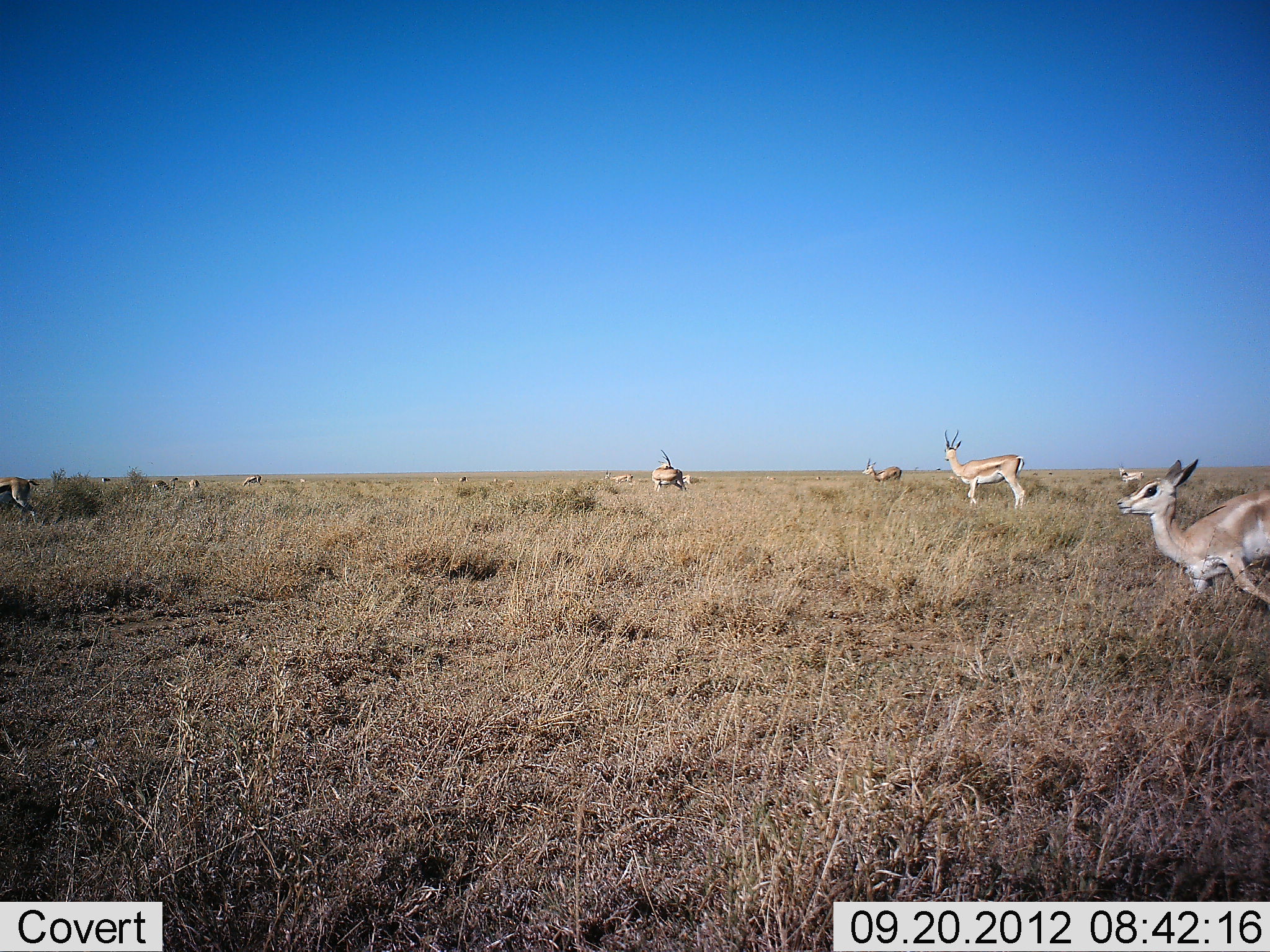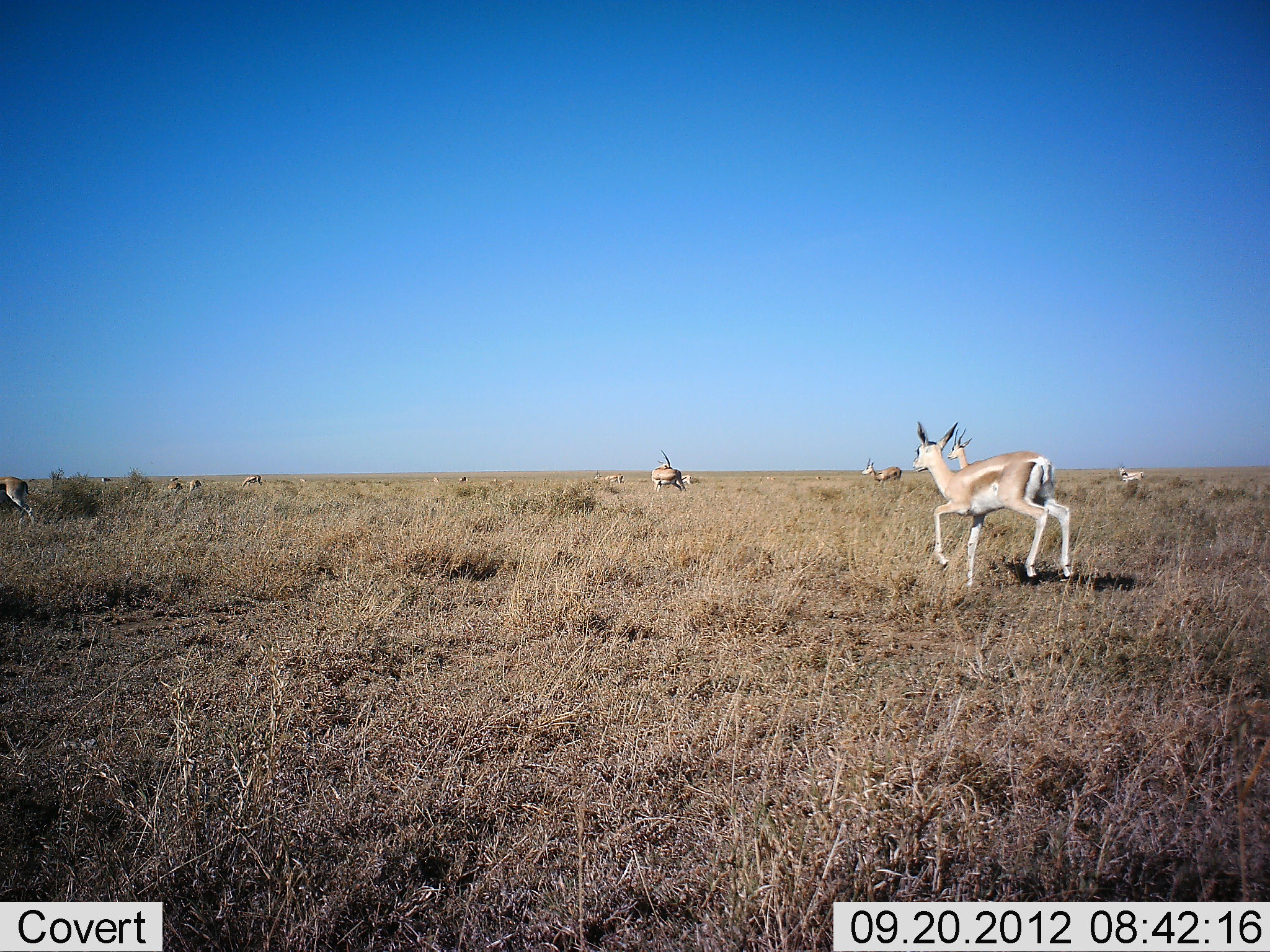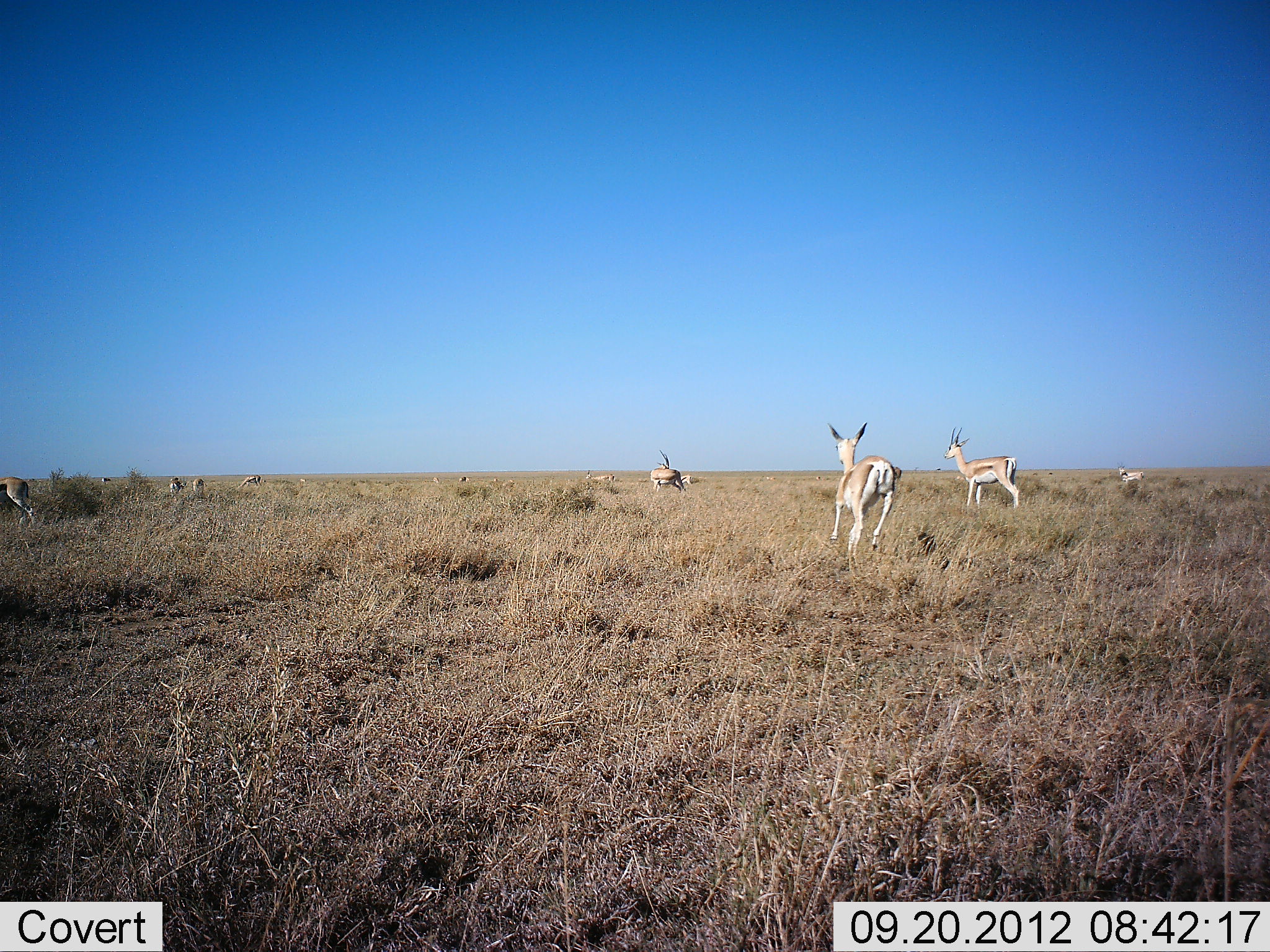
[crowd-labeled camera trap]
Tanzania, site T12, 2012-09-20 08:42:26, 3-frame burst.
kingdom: Animalia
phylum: Chordata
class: Mammalia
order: Artiodactyla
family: Bovidae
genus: Nanger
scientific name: Nanger granti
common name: grant's gazelle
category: gazellegrants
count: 11-50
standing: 55%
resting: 0%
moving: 100%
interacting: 0%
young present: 27%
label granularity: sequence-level